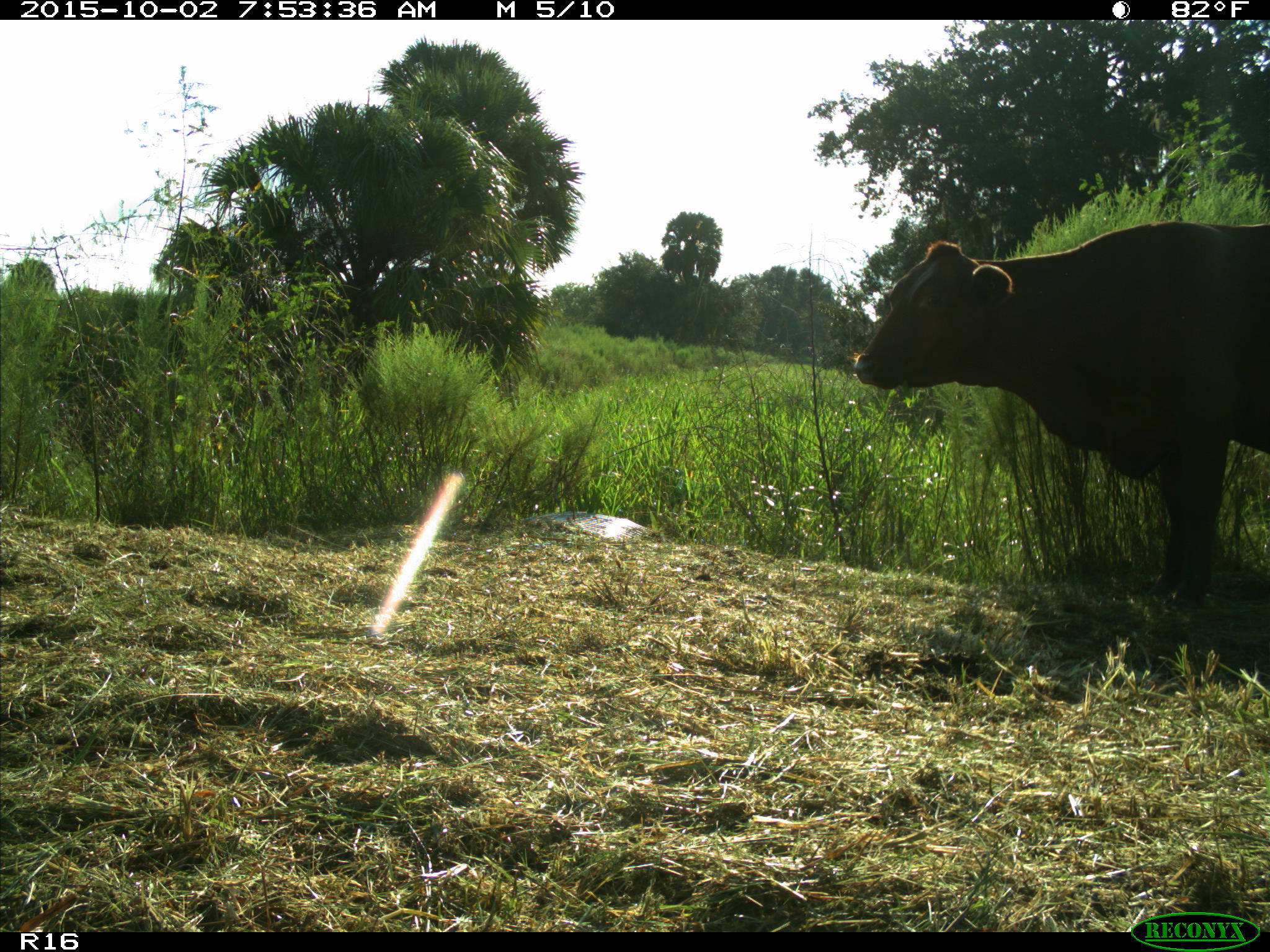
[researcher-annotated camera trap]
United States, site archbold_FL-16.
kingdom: Animalia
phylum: Chordata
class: Mammalia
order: Artiodactyla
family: Bovidae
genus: Bos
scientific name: Bos taurus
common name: domestic cow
Bos taurus (domestic cow).